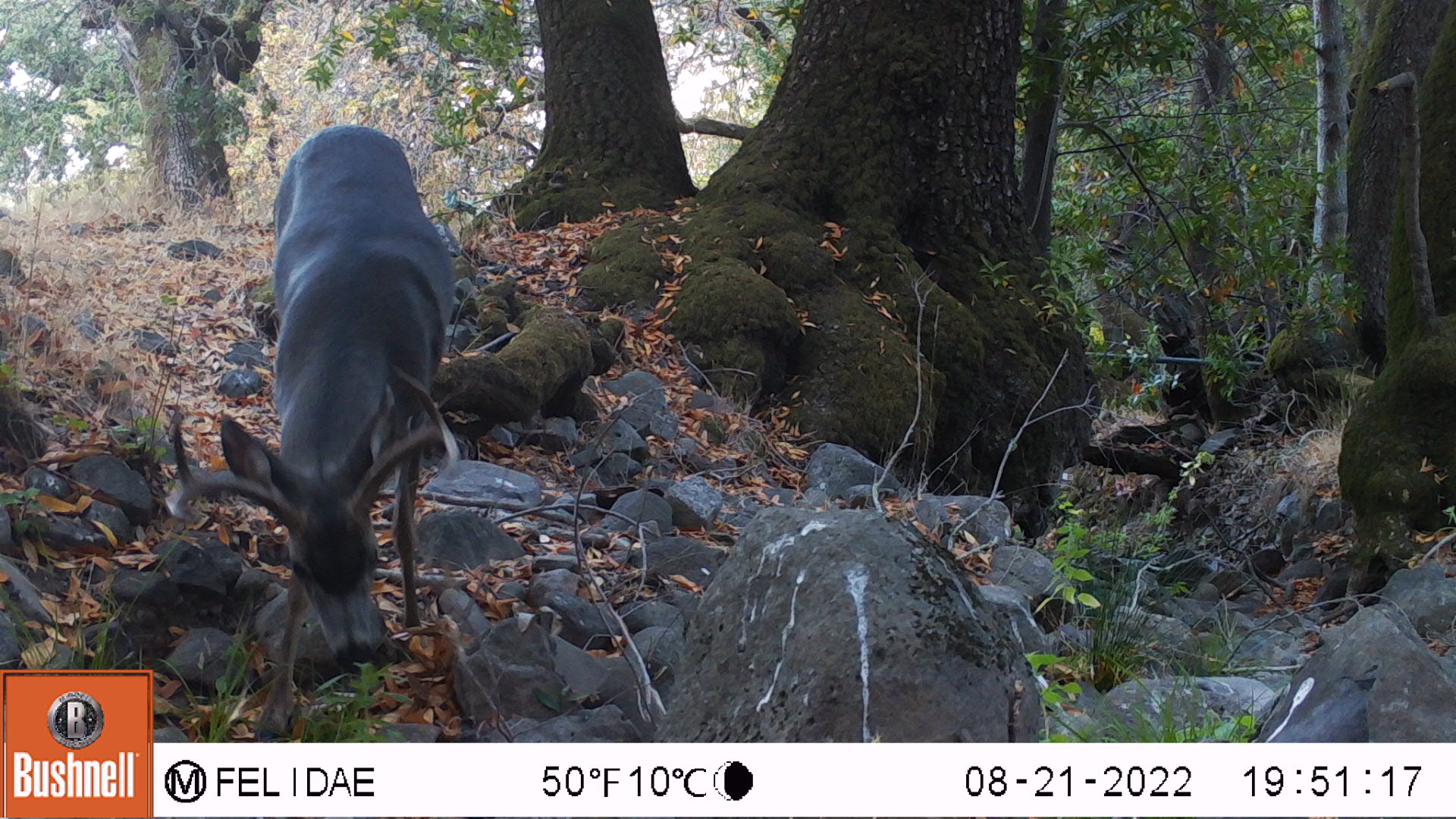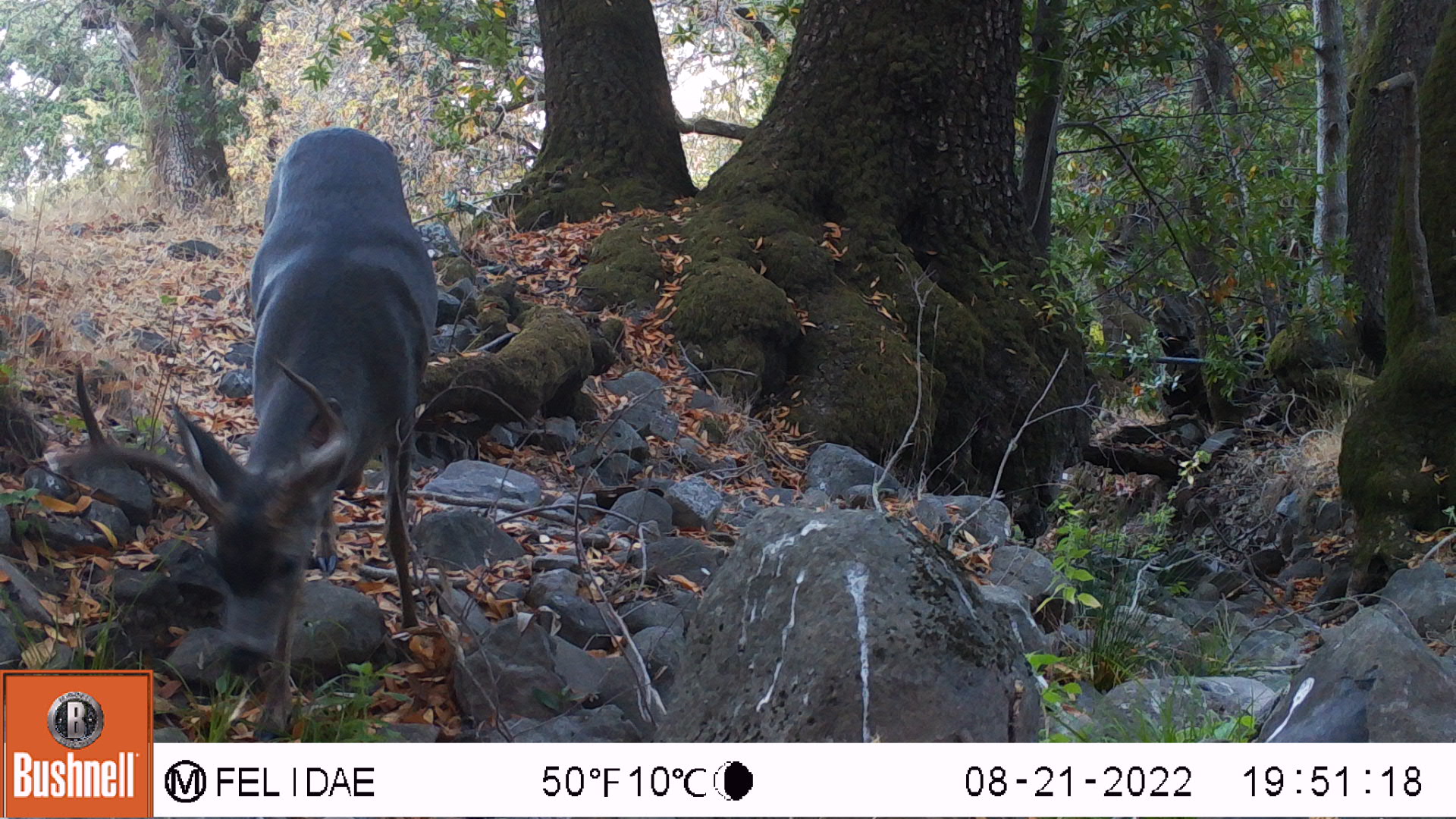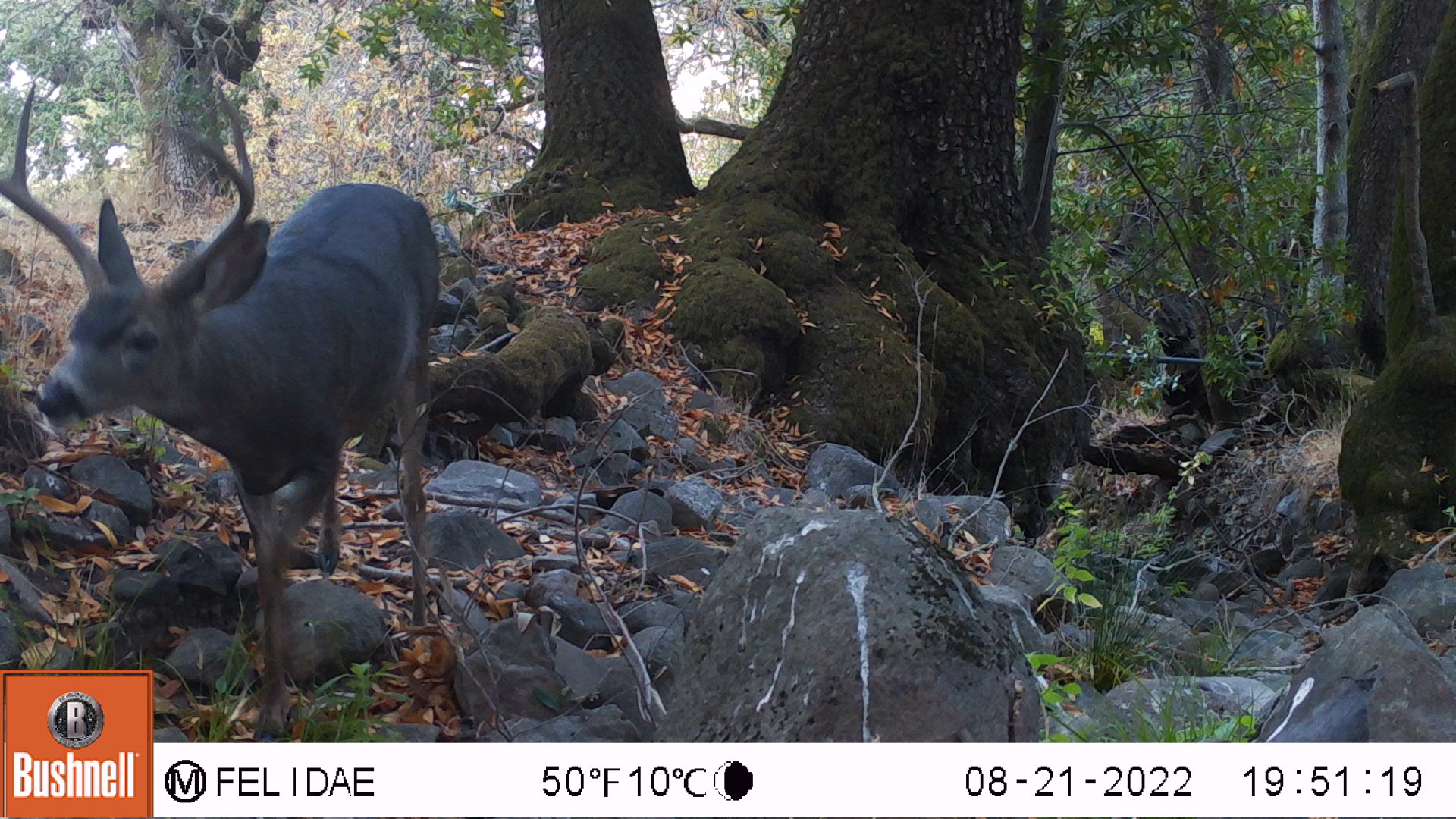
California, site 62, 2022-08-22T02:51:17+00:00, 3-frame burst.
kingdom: Animalia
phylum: Chordata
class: Mammalia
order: Artiodactyla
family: Cervidae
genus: Odocoileus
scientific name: Odocoileus hemionus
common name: mule deer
Mule deer (Odocoileus hemionus).